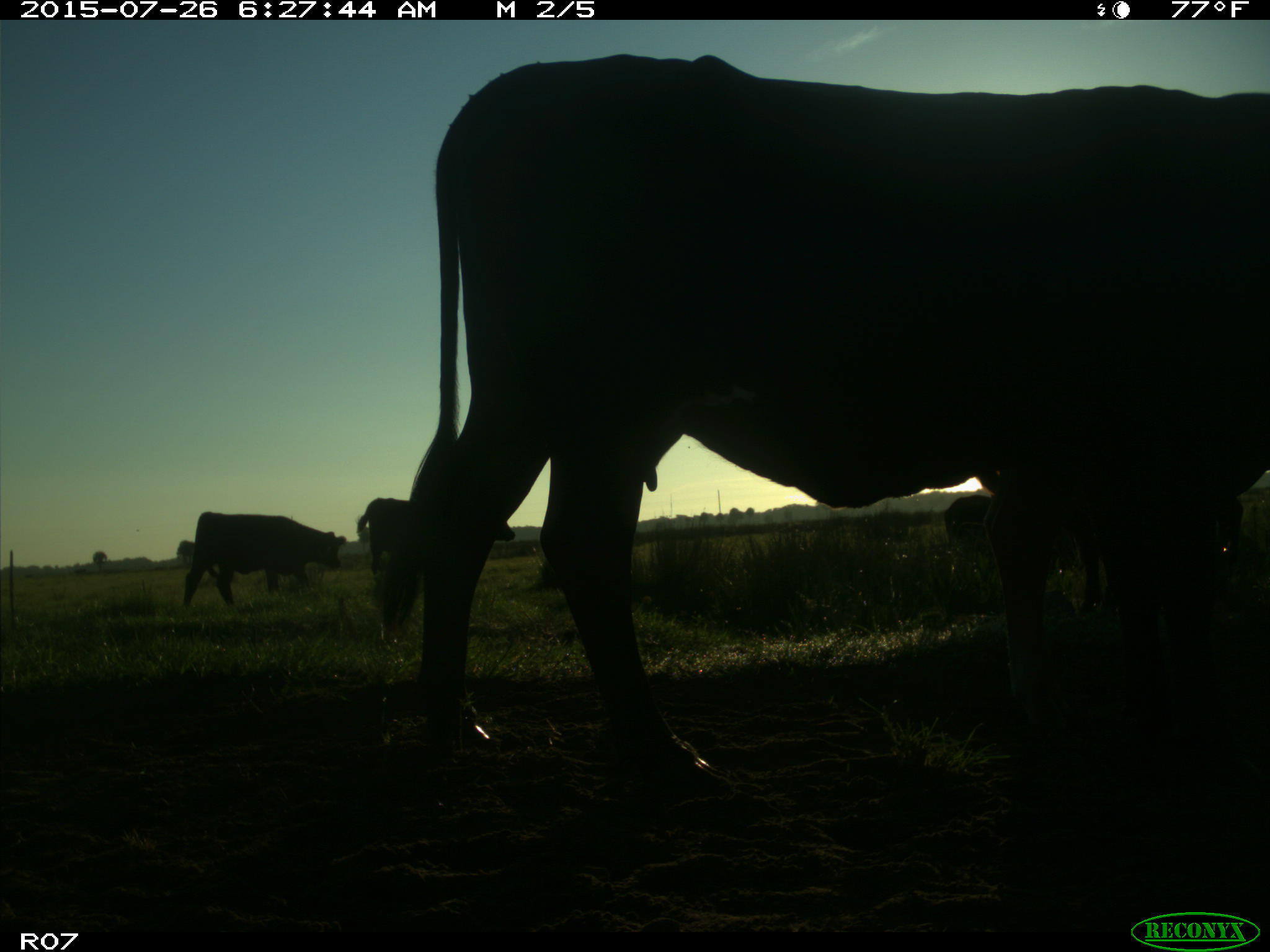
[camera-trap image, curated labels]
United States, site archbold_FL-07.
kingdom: Animalia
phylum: Chordata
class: Mammalia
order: Artiodactyla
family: Bovidae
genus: Bos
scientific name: Bos taurus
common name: domestic cow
Bos taurus (domestic cow).